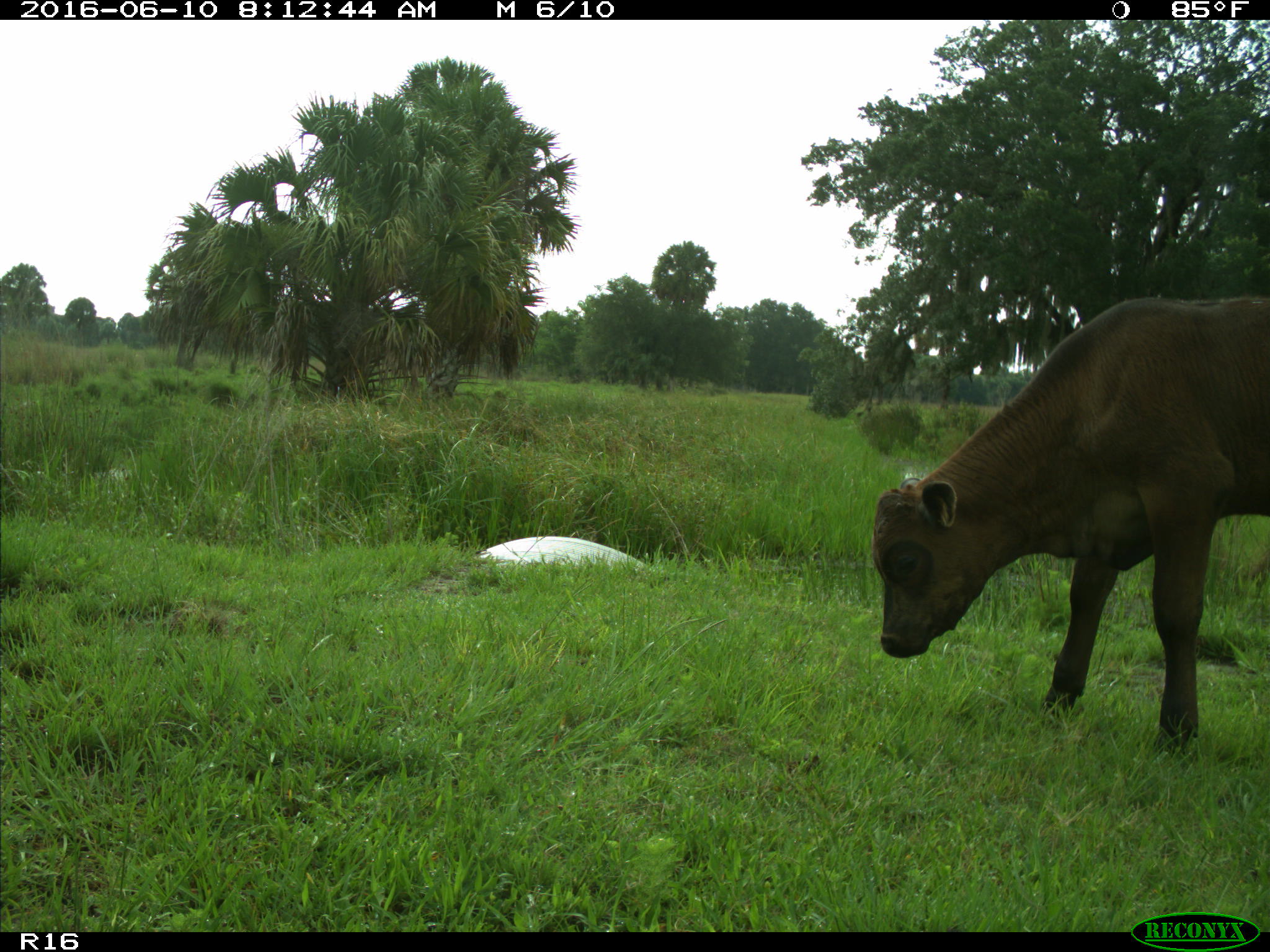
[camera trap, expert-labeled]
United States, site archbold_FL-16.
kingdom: Animalia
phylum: Chordata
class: Mammalia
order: Artiodactyla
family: Bovidae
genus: Bos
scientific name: Bos taurus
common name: domestic cow